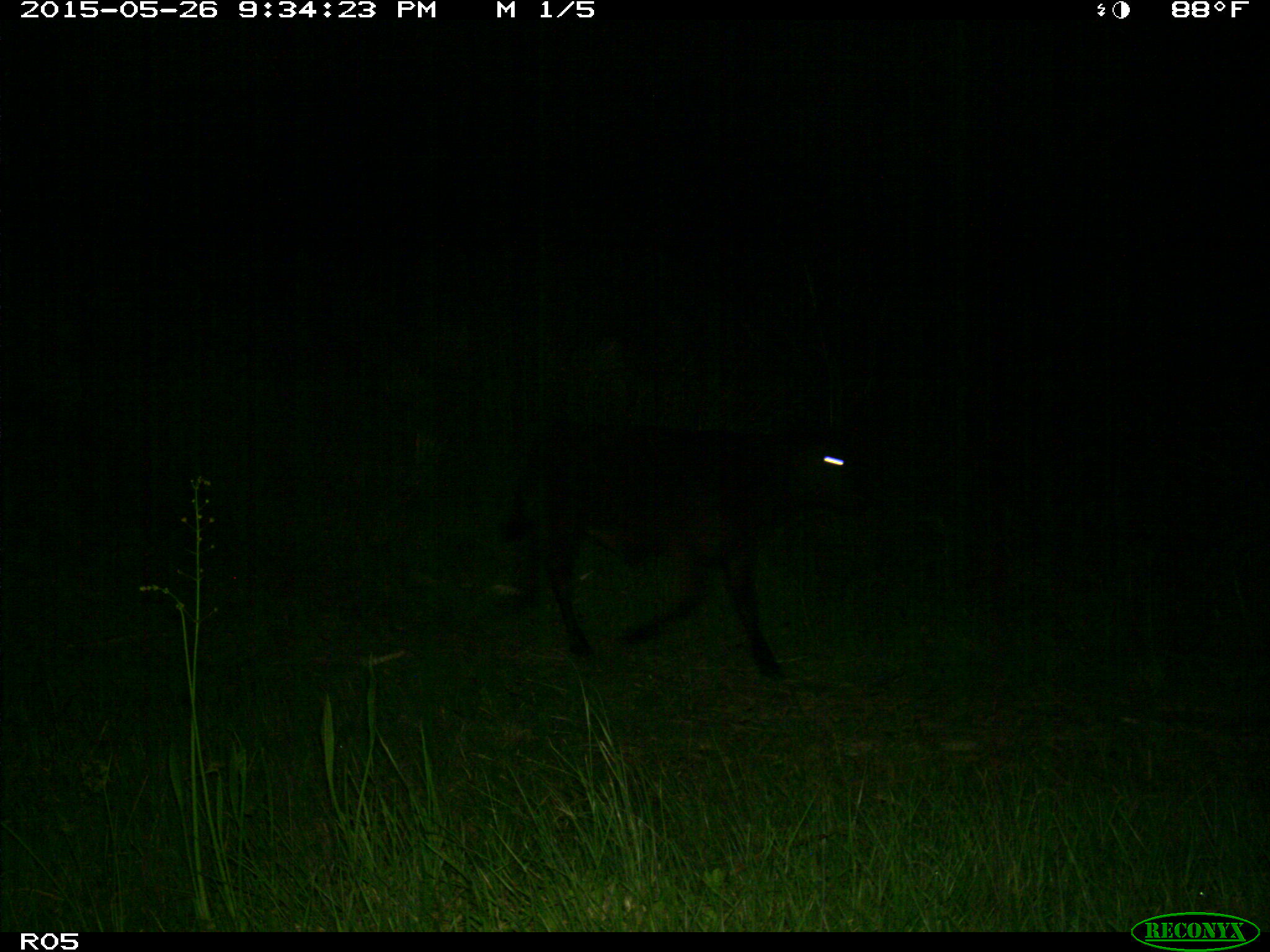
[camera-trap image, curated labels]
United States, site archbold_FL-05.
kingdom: Animalia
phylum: Chordata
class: Mammalia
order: Artiodactyla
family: Bovidae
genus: Bos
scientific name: Bos taurus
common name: domestic cow